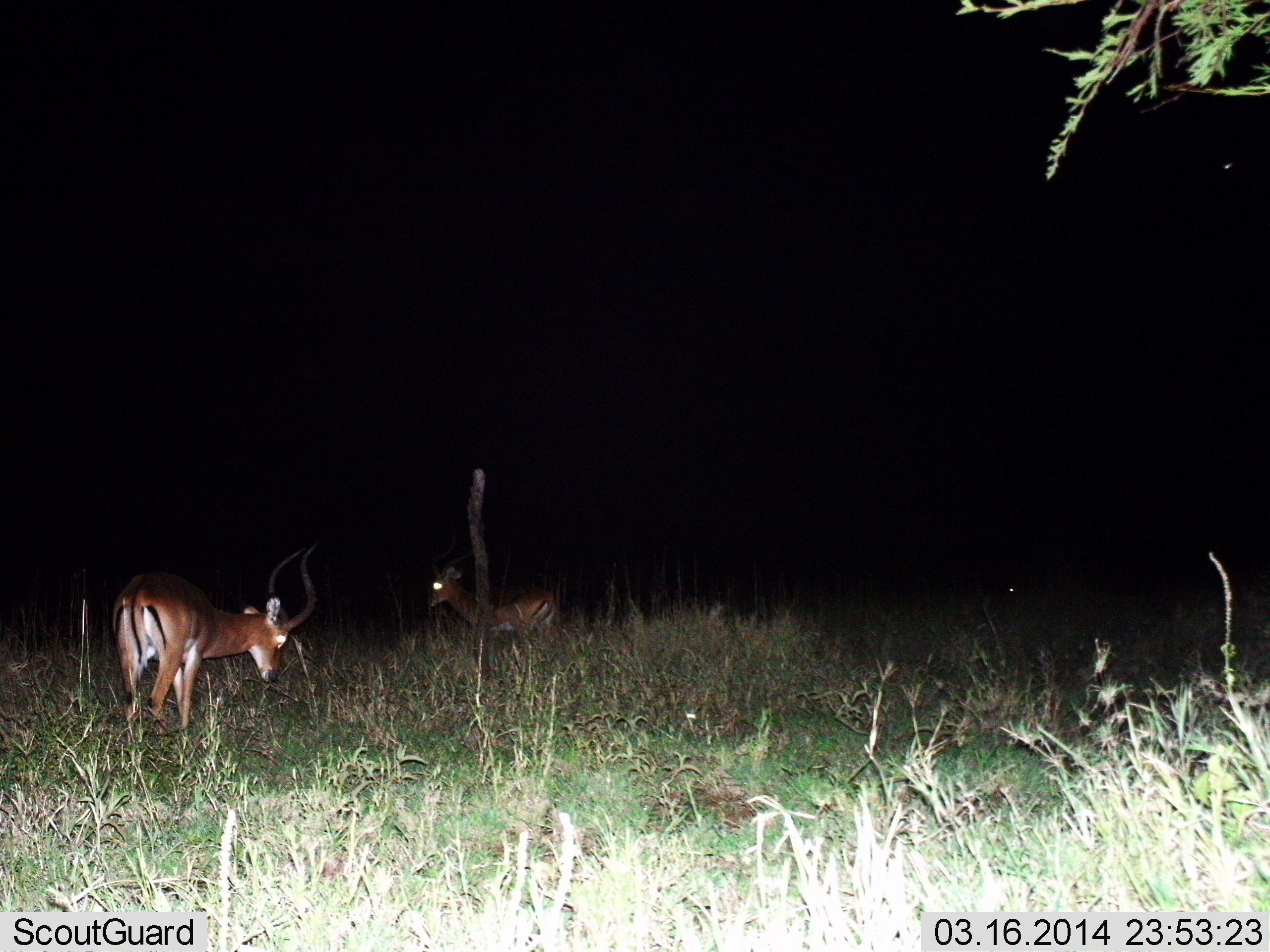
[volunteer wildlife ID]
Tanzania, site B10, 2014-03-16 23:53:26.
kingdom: Animalia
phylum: Chordata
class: Mammalia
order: Artiodactyla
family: Bovidae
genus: Aepyceros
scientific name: Aepyceros melampus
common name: impala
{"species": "impala (Aepyceros melampus)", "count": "2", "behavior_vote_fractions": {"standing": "80%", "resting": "10%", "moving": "0%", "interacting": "0%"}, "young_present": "0%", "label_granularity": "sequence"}